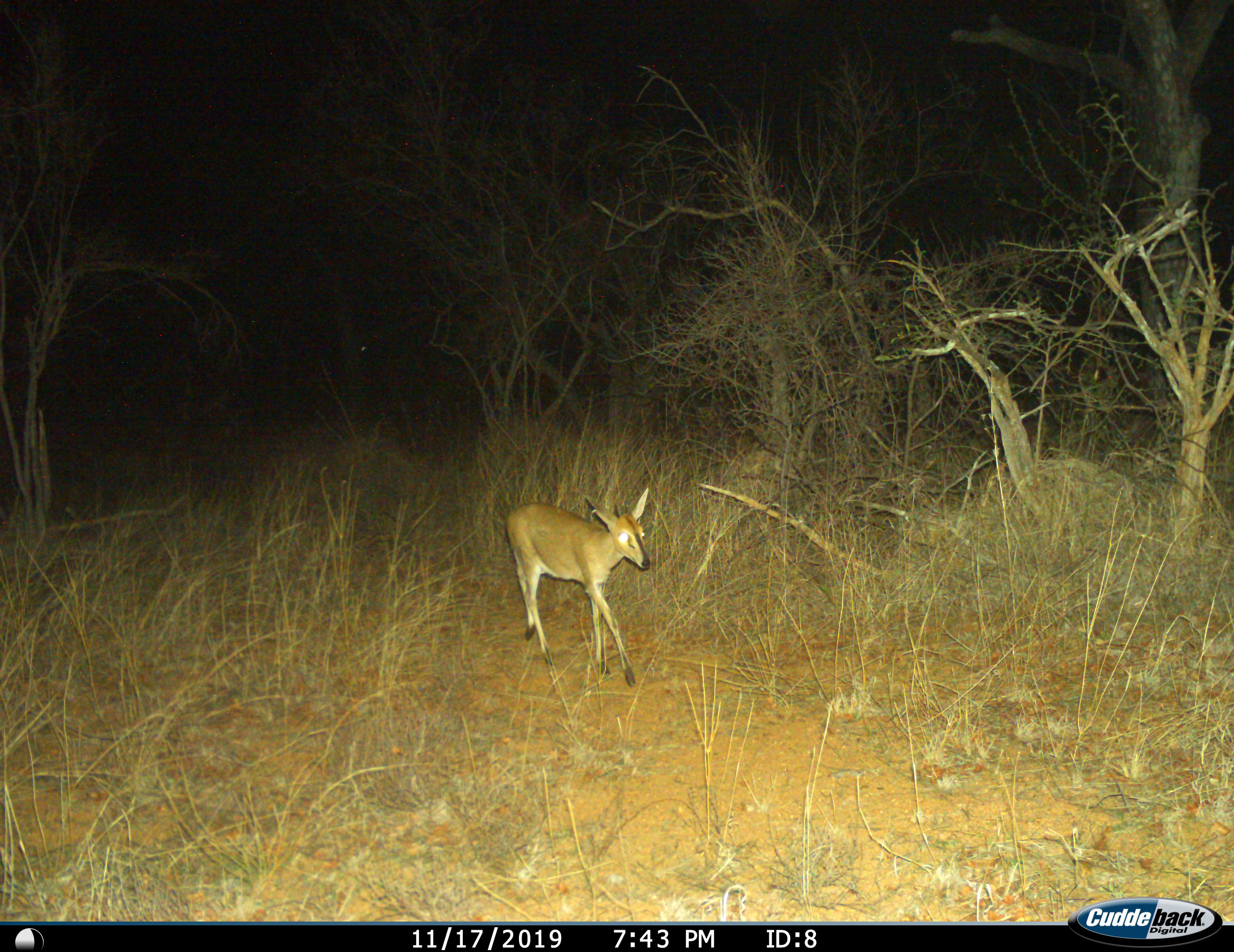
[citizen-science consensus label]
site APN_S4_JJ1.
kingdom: Animalia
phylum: Chordata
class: Mammalia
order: Artiodactyla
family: Bovidae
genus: Sylvicapra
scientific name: Sylvicapra grimmia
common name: common duiker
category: duikercommongrey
Duikercommongrey (common duiker) (Sylvicapra grimmia), count 1. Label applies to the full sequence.